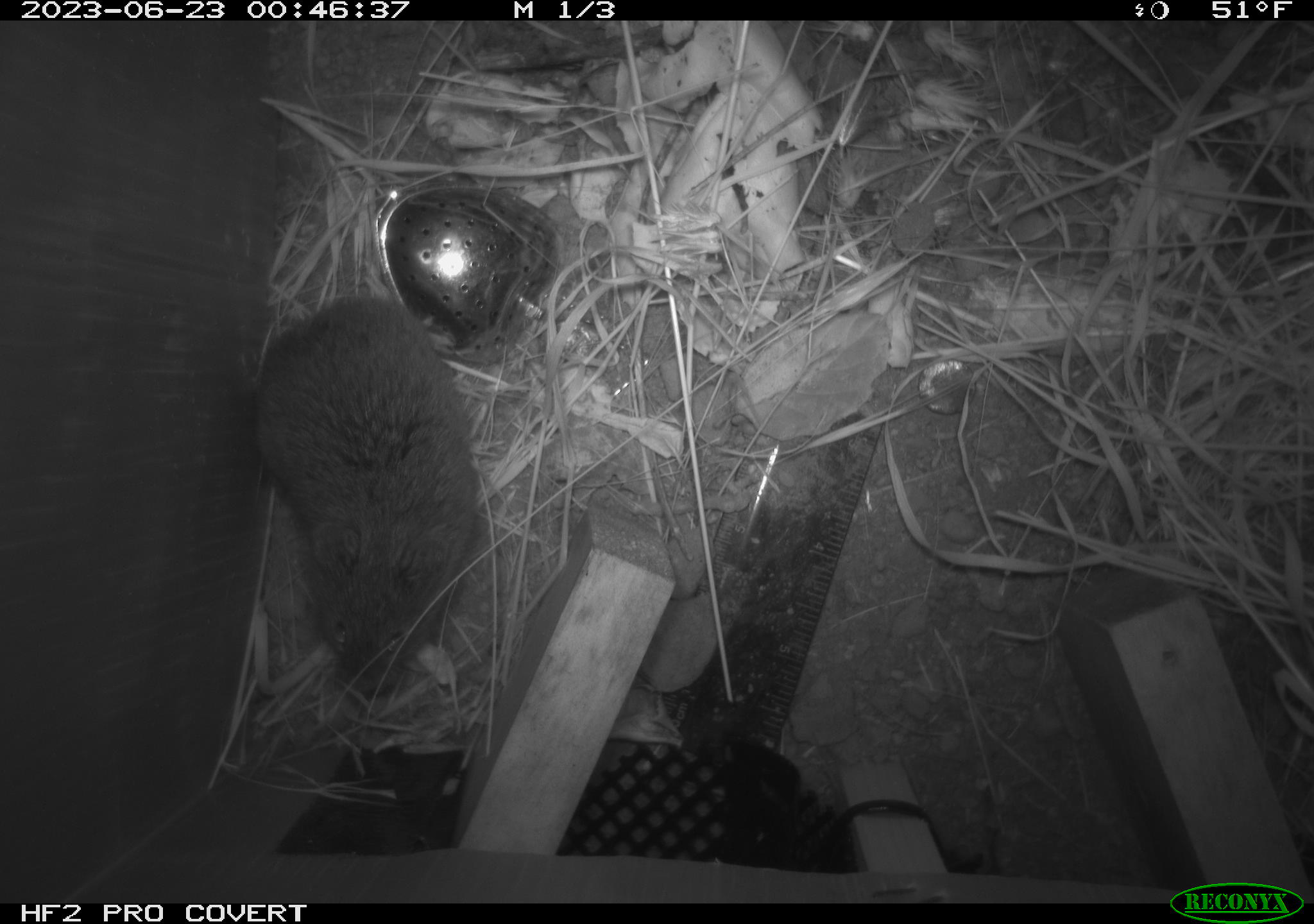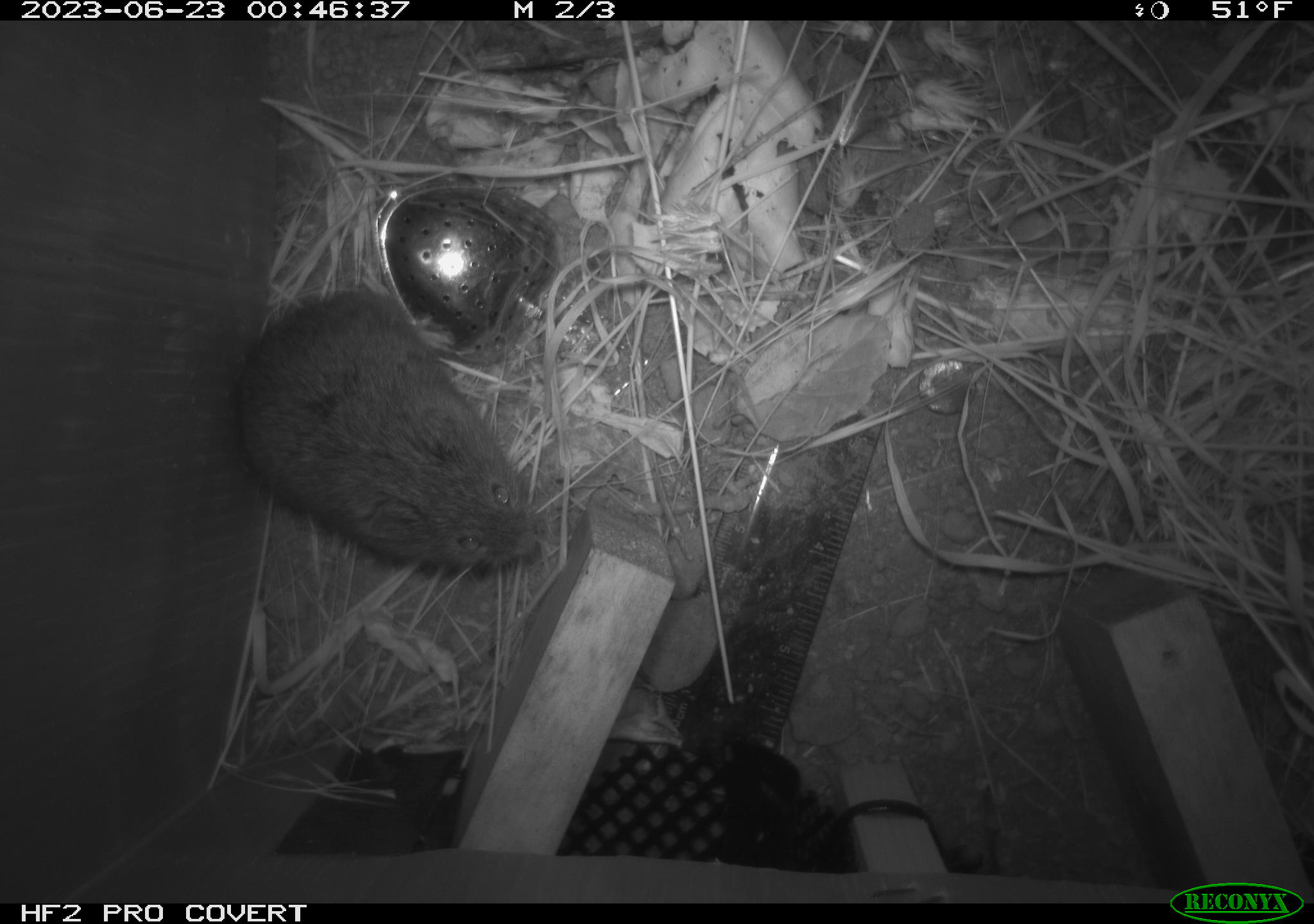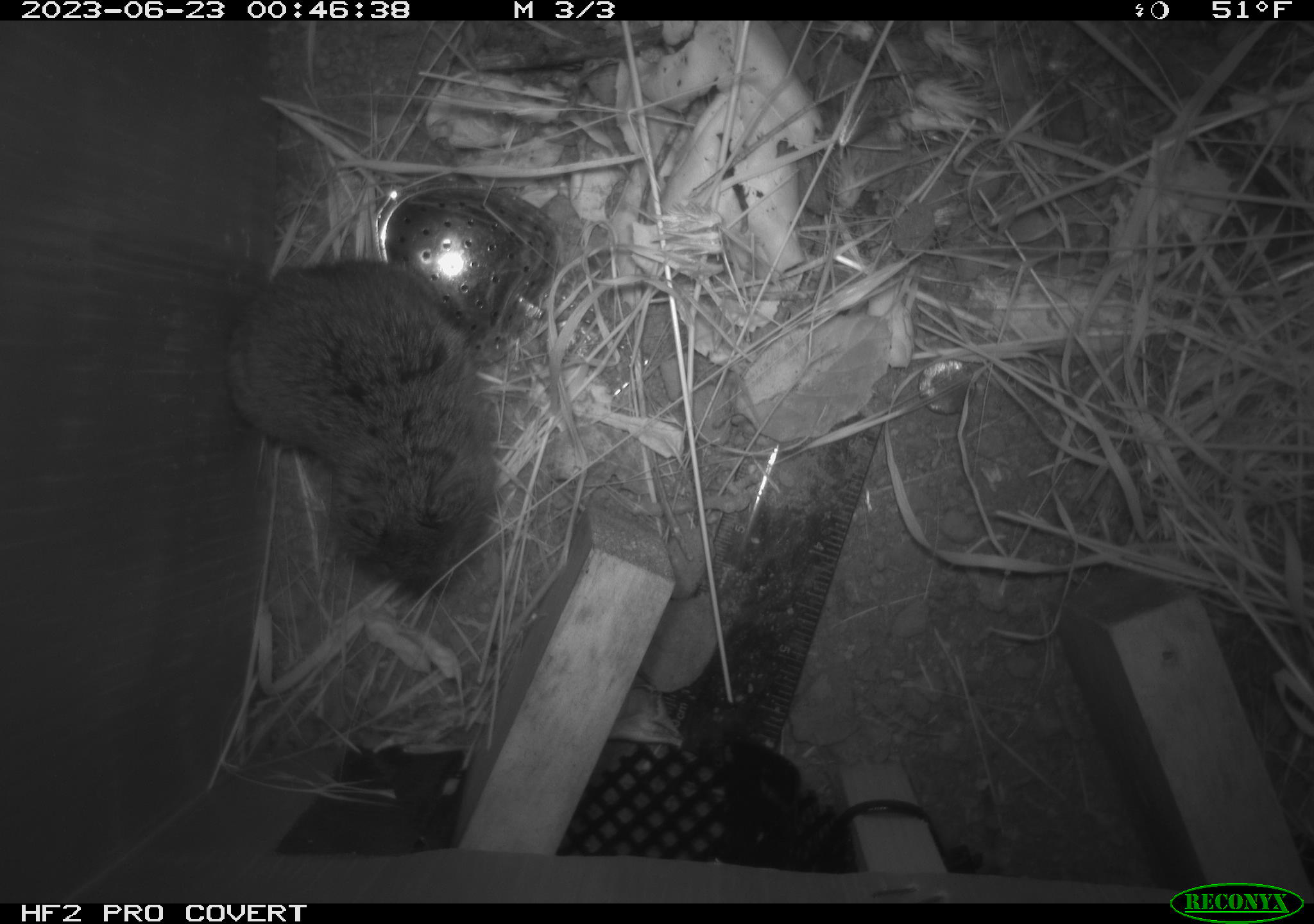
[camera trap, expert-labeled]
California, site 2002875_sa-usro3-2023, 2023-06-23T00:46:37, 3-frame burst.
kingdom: Animalia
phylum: Chordata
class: Mammalia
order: Rodentia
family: Cricetidae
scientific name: Arvicolinae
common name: voles, lemmings, and muskrats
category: arvicolinae subfamily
Arvicolinae subfamily (voles, lemmings, and muskrats) (Arvicolinae).